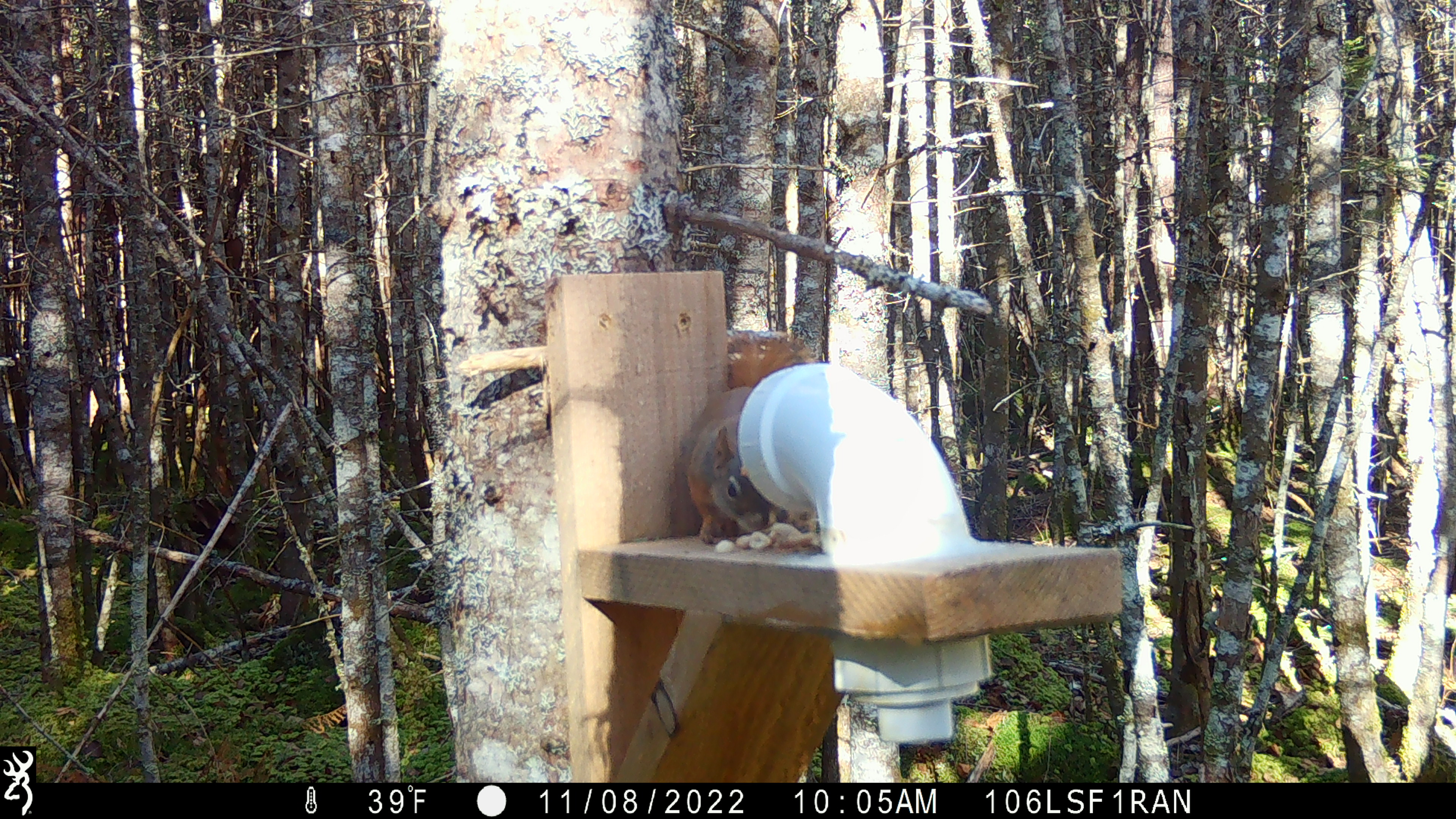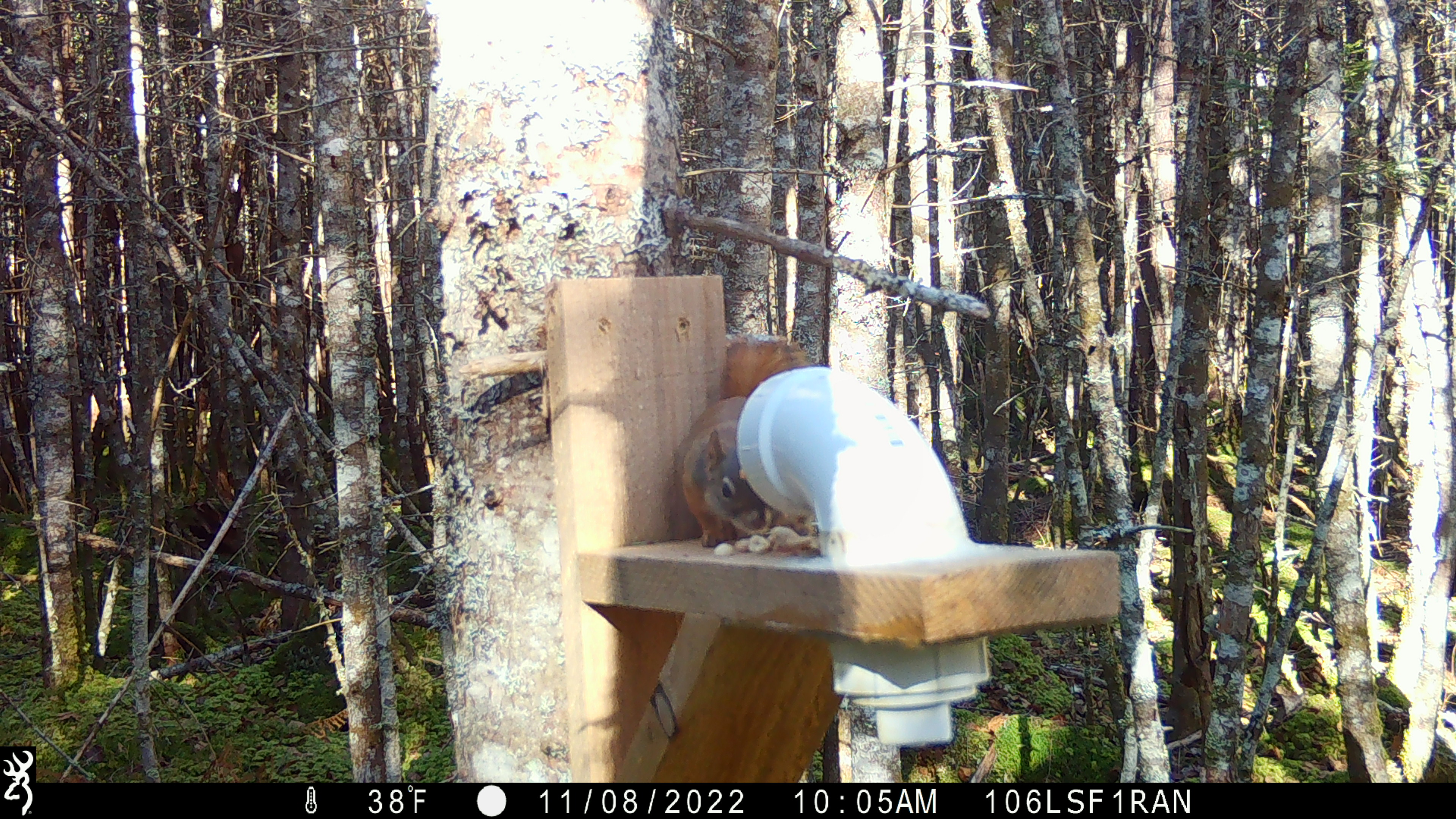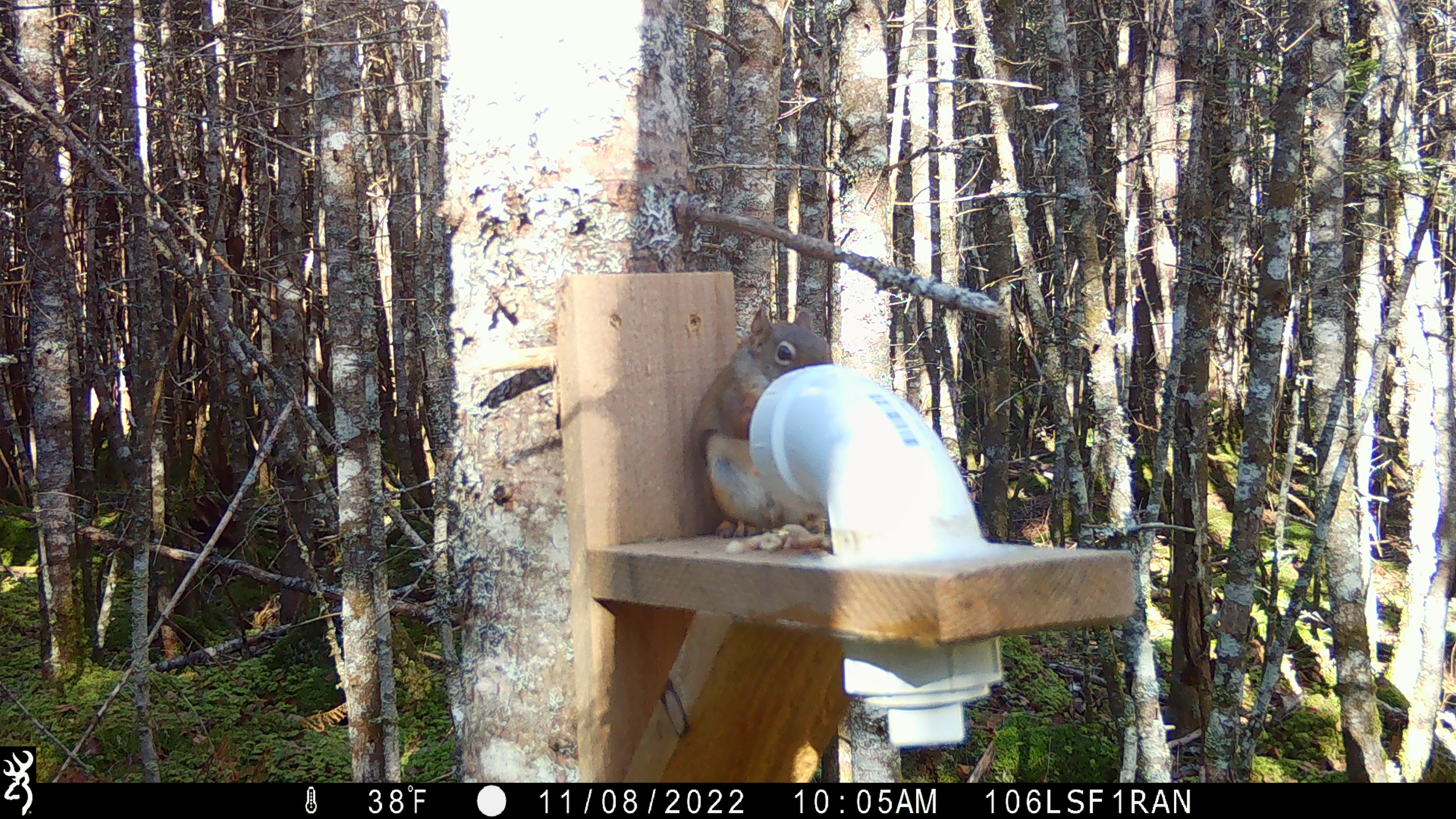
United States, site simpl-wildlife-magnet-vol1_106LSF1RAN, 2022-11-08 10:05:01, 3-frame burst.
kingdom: Animalia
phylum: Chordata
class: Mammalia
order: Rodentia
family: Sciuridae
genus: Tamiasciurus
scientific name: Tamiasciurus hudsonicus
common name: red squirrel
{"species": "red squirrel (Tamiasciurus hudsonicus)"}